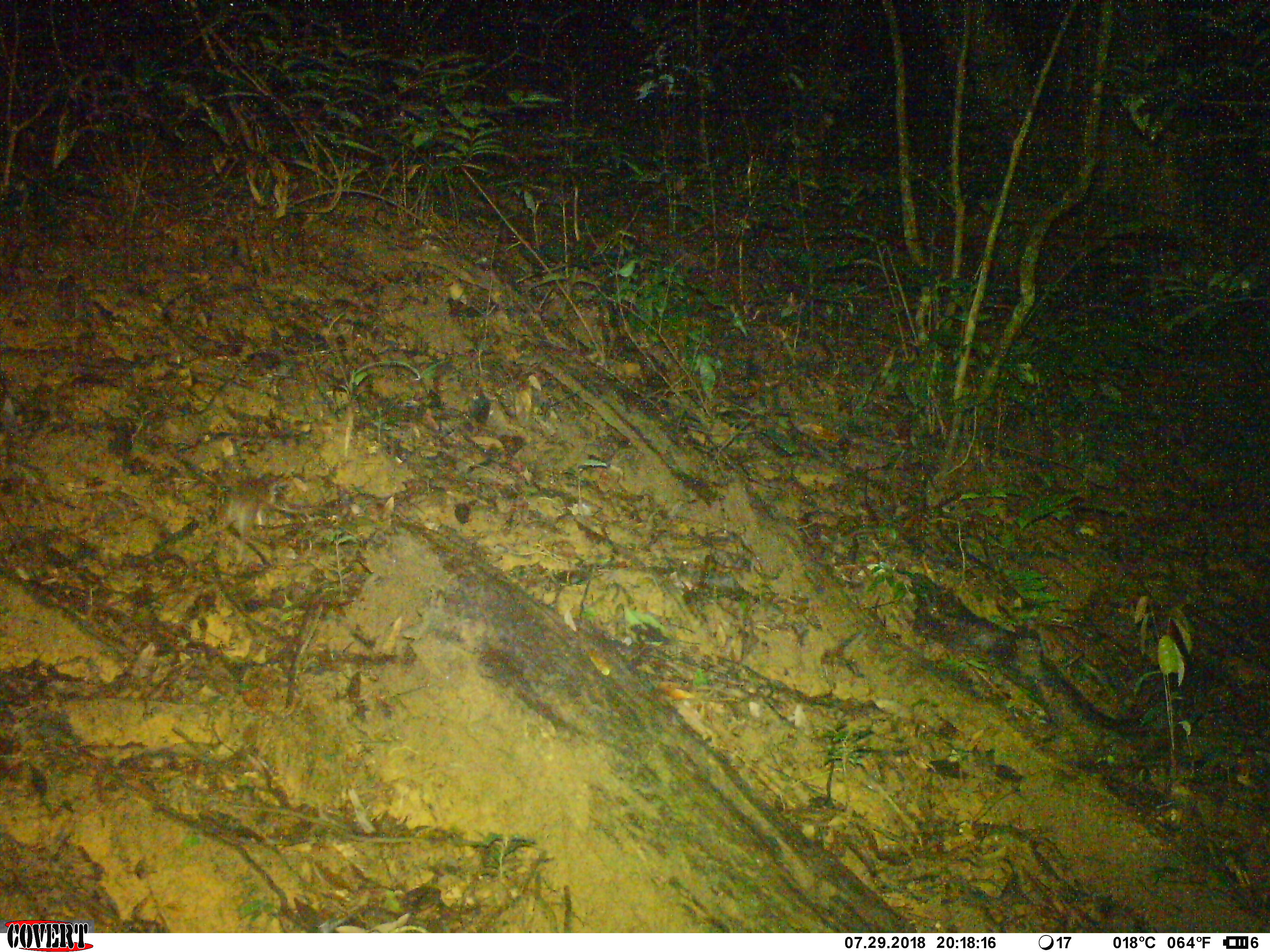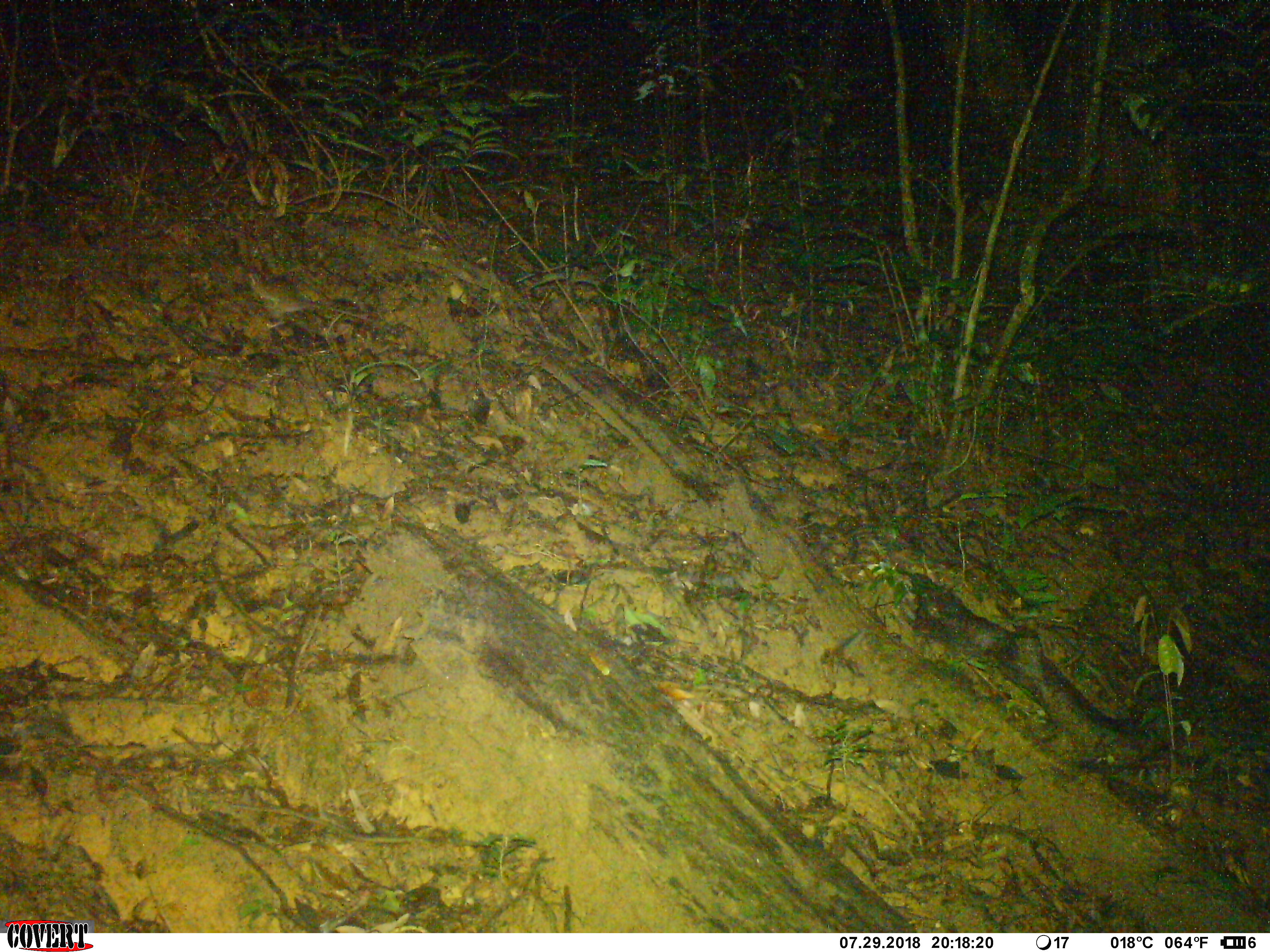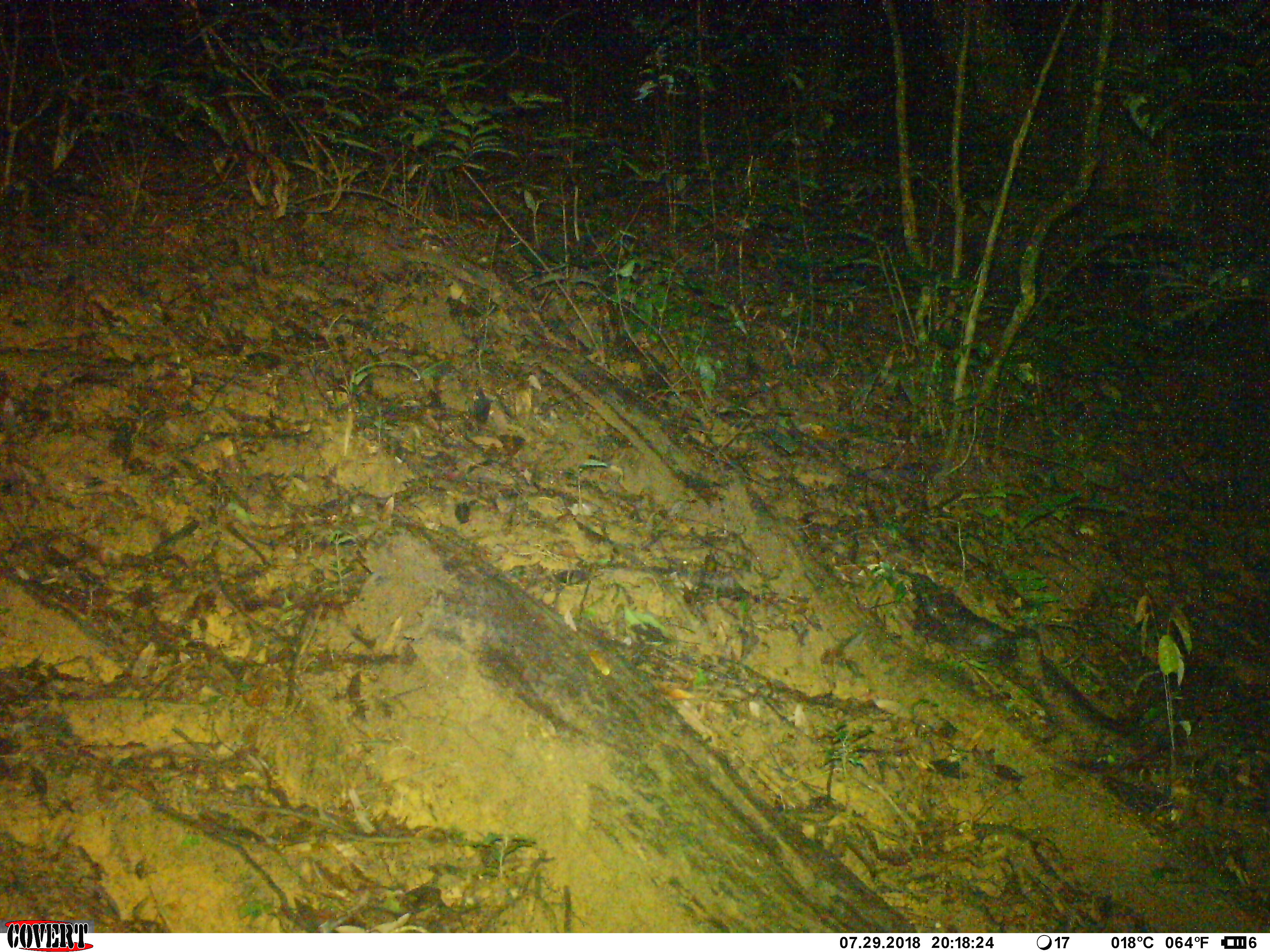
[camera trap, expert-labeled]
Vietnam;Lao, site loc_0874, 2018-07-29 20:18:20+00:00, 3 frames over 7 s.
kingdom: Animalia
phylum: Chordata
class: Mammalia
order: Rodentia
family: Muridae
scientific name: Muridae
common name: old-world mice and rats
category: unidentified murid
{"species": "unidentified murid (old-world mice and rats) (Muridae)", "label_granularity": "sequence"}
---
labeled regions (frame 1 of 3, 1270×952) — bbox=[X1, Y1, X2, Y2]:
unidentified murid: bbox=[207, 481, 276, 563]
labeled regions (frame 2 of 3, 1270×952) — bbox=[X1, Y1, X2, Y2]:
unidentified murid: bbox=[248, 270, 373, 328]